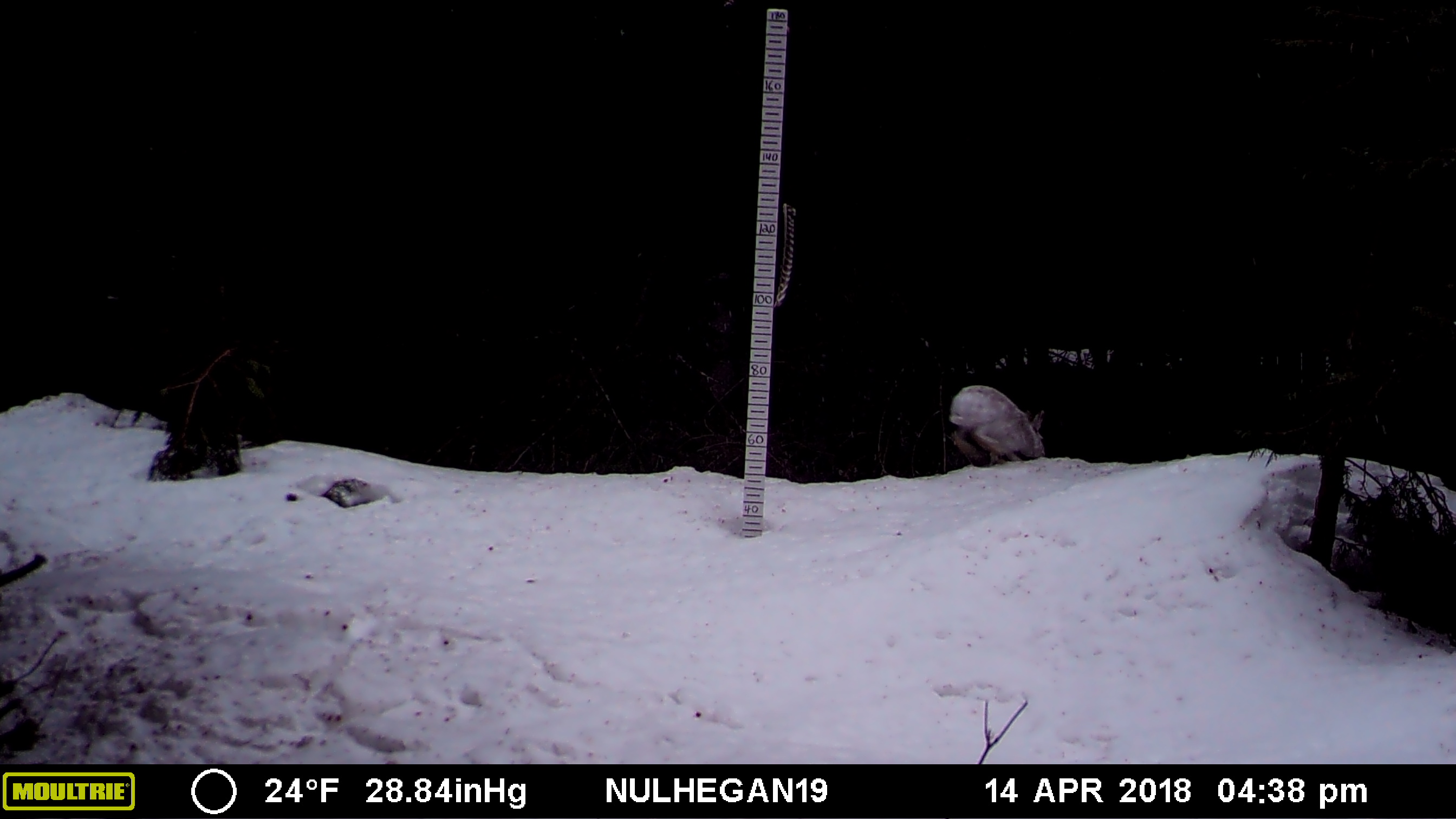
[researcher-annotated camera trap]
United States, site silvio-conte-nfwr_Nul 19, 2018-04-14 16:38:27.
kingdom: Animalia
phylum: Chordata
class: Mammalia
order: Lagomorpha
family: Leporidae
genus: Lepus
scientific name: Lepus americanus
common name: snowshoe hare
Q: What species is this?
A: Snowshoe hare (Lepus americanus).